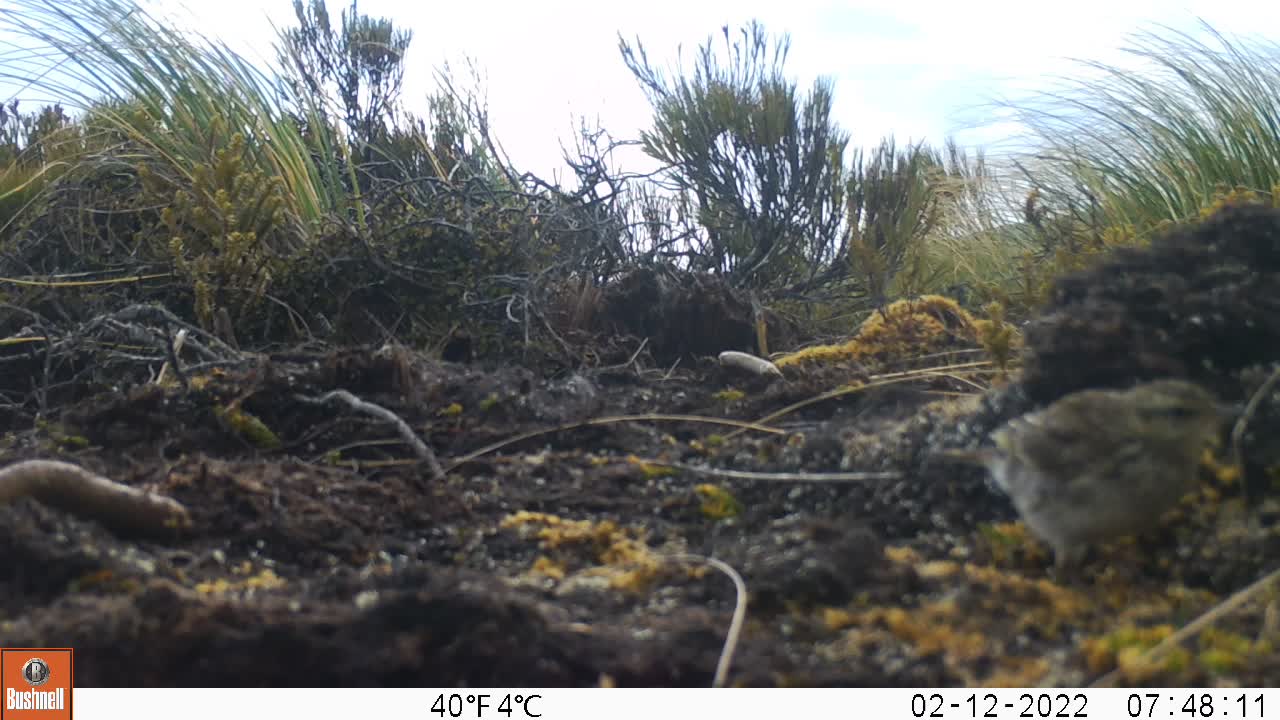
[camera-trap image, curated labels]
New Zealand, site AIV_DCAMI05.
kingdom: Animalia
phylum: Chordata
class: Aves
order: Passeriformes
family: Motacillidae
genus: Anthus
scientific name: Anthus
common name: pipit